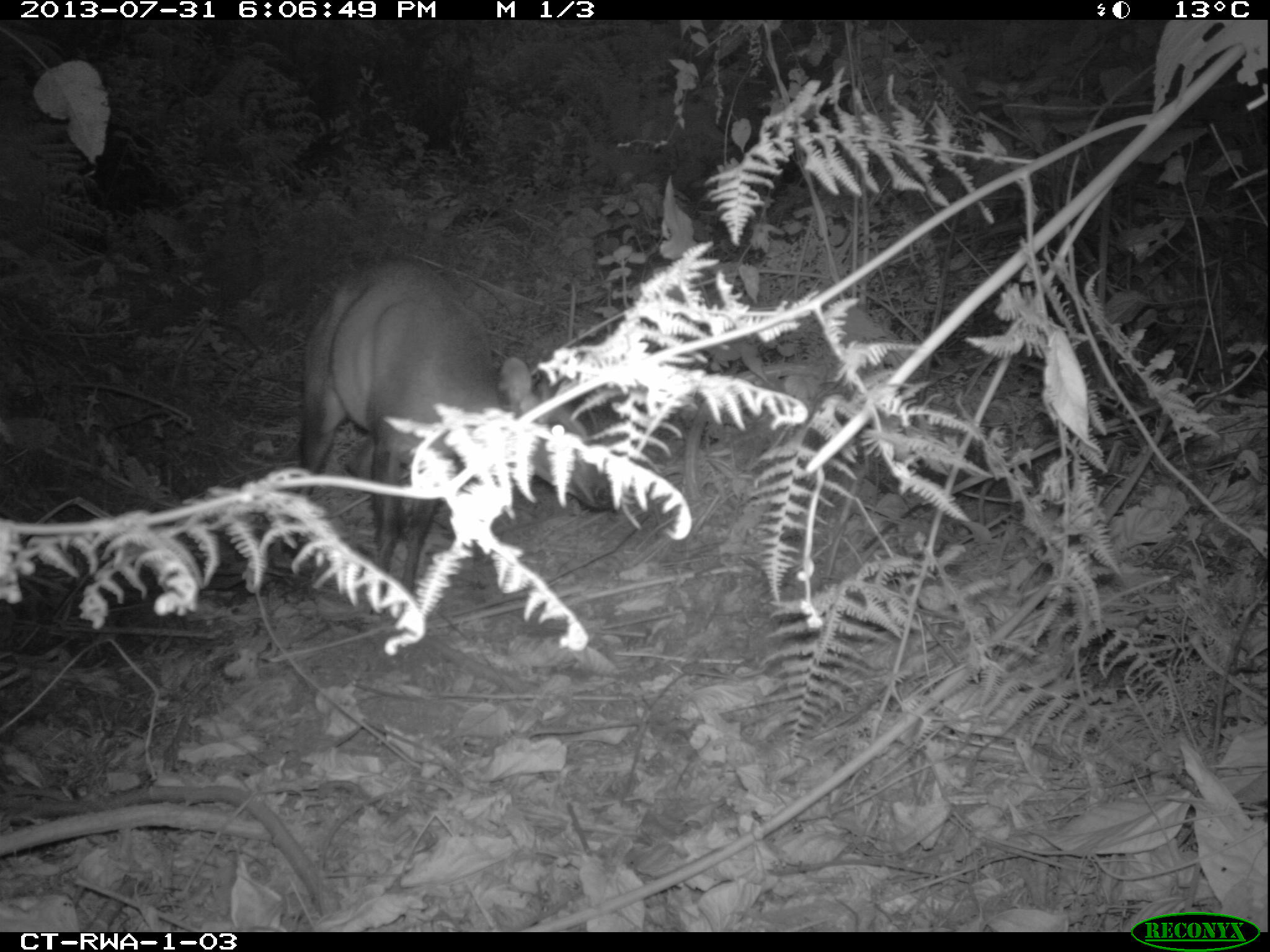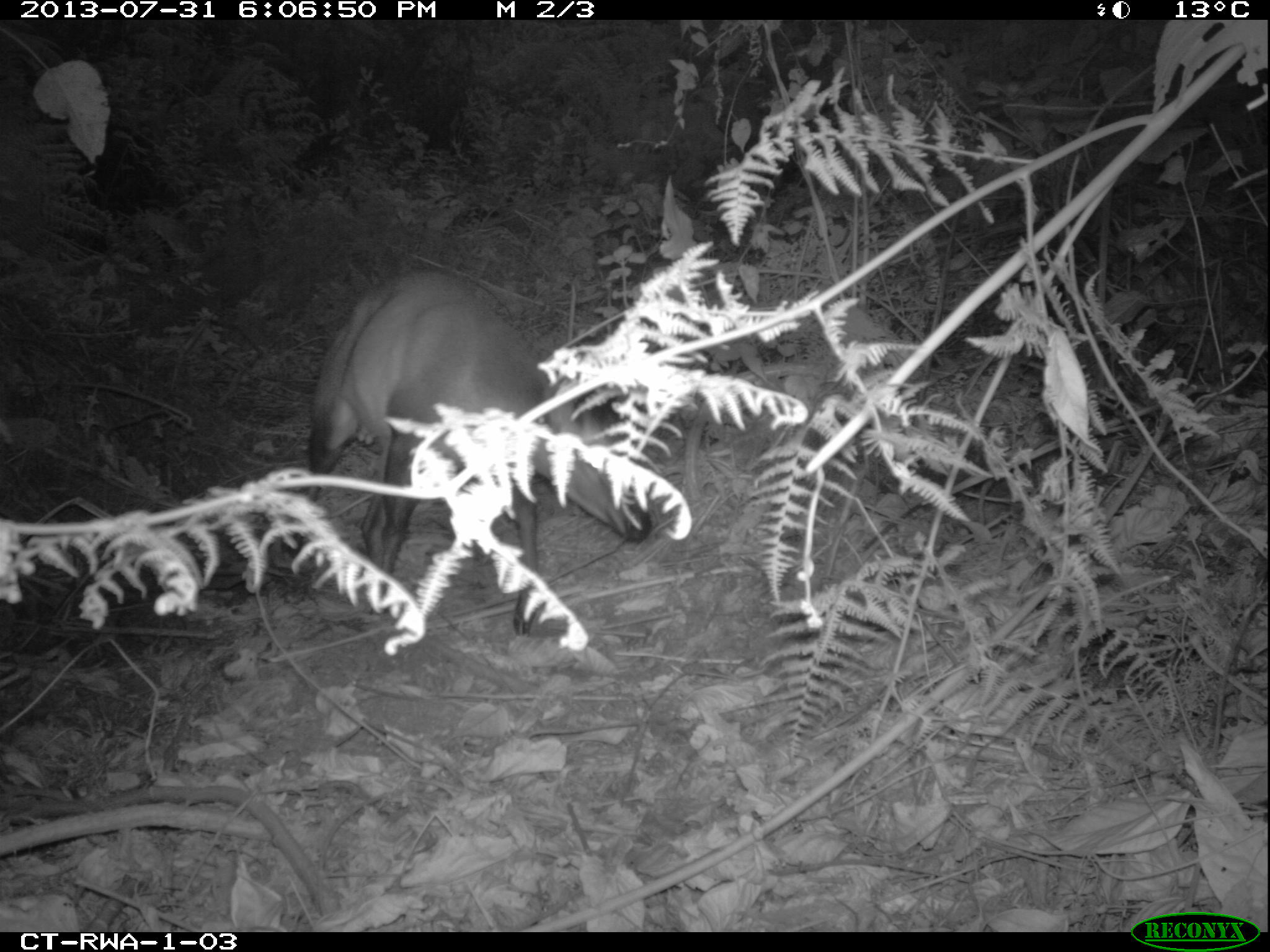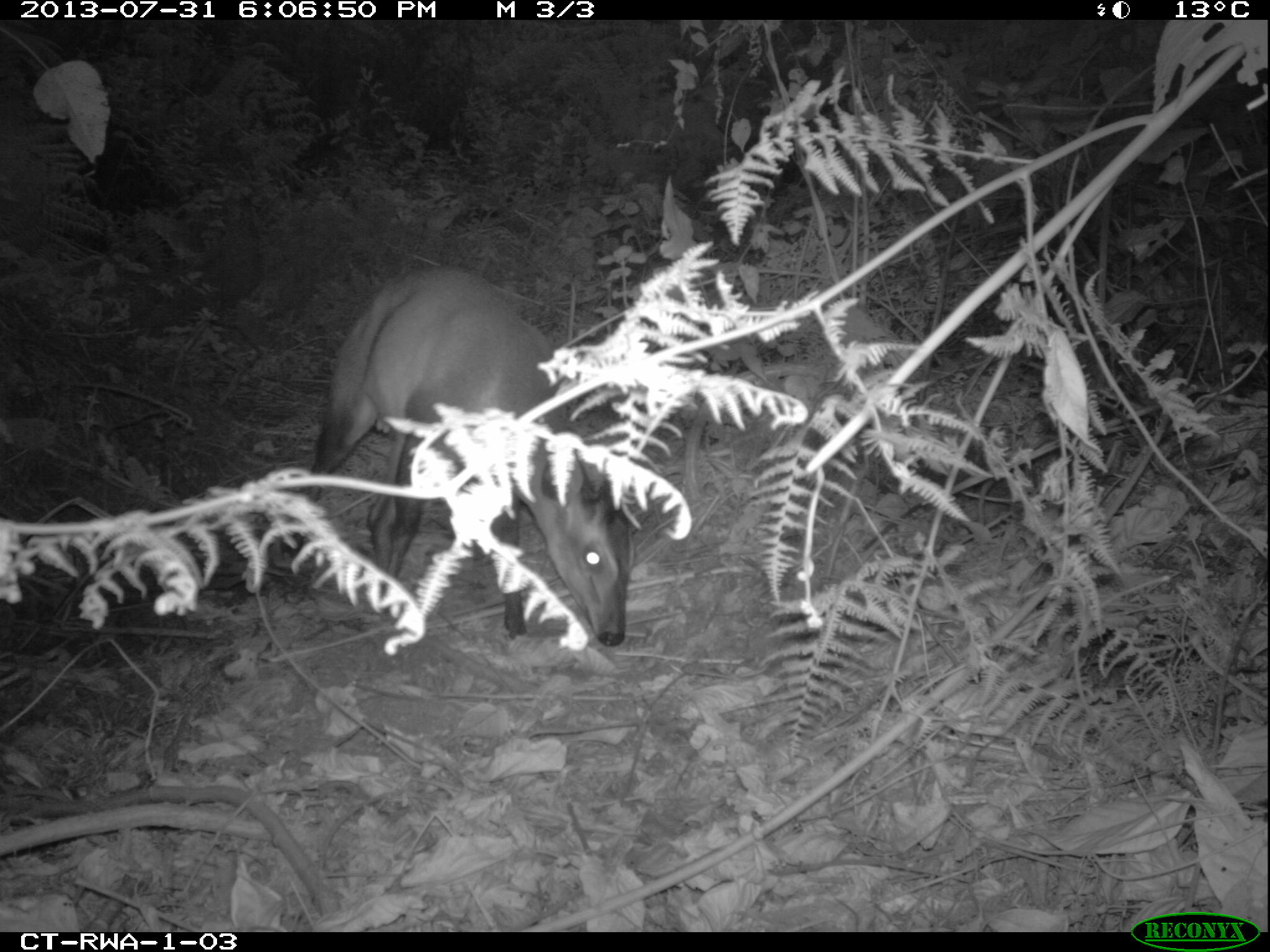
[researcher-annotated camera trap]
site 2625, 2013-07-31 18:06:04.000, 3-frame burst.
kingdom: Animalia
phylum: Chordata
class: Mammalia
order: Artiodactyla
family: Bovidae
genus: Cephalophus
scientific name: Cephalophus nigrifrons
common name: black-fronted duiker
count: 1